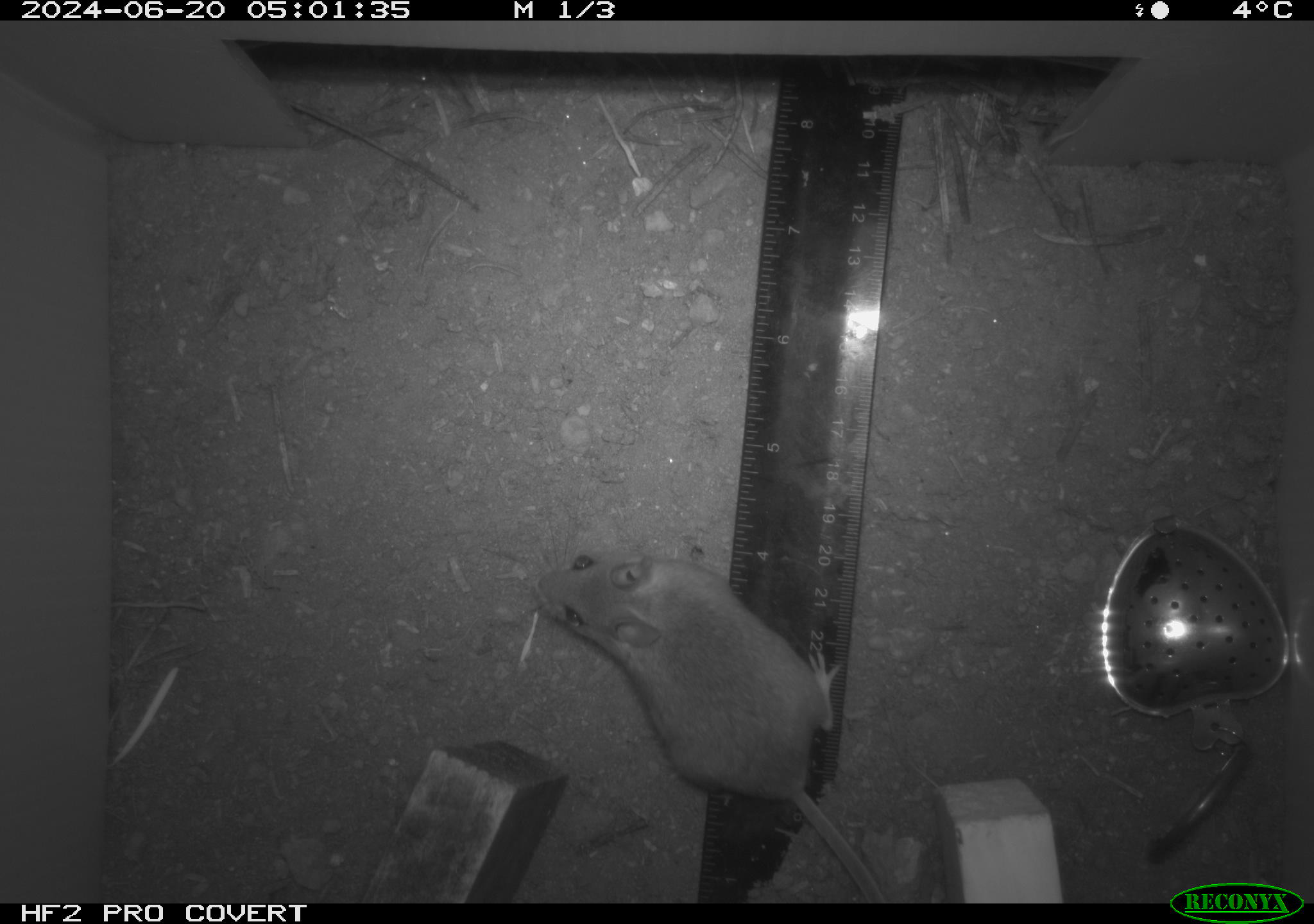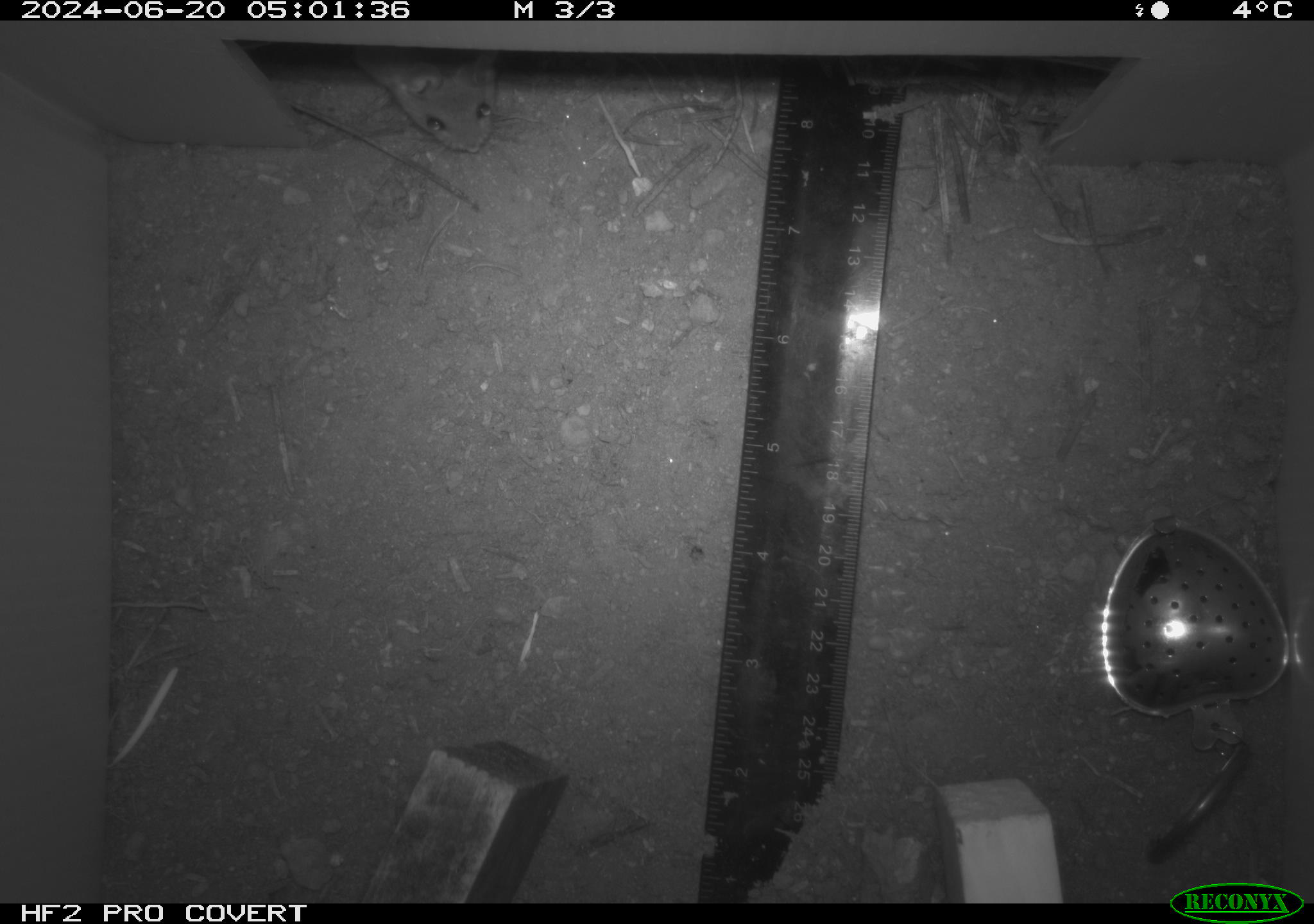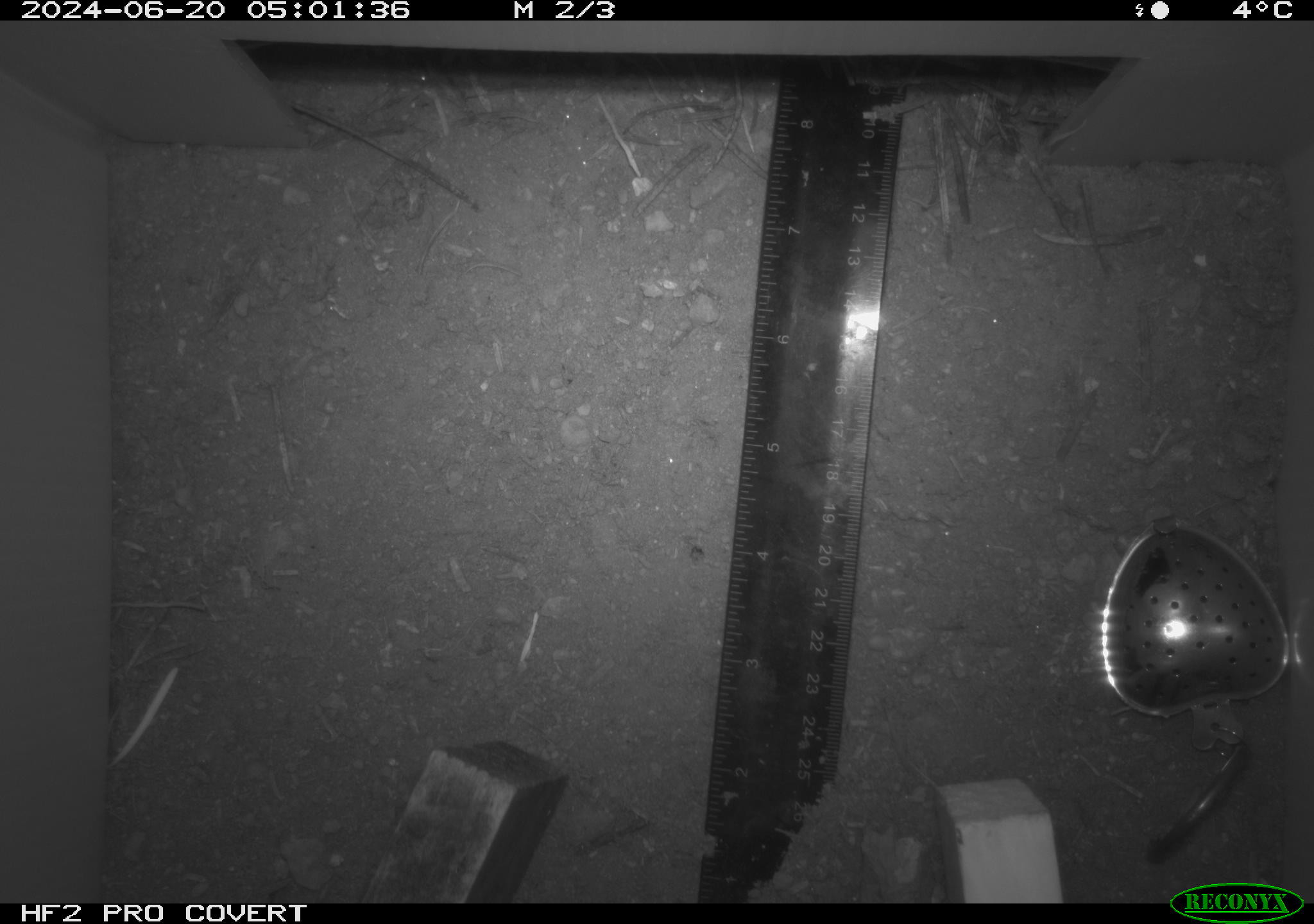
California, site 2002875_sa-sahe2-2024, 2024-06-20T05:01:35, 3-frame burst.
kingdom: Animalia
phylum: Chordata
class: Mammalia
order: Rodentia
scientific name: Rodentia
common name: rodent